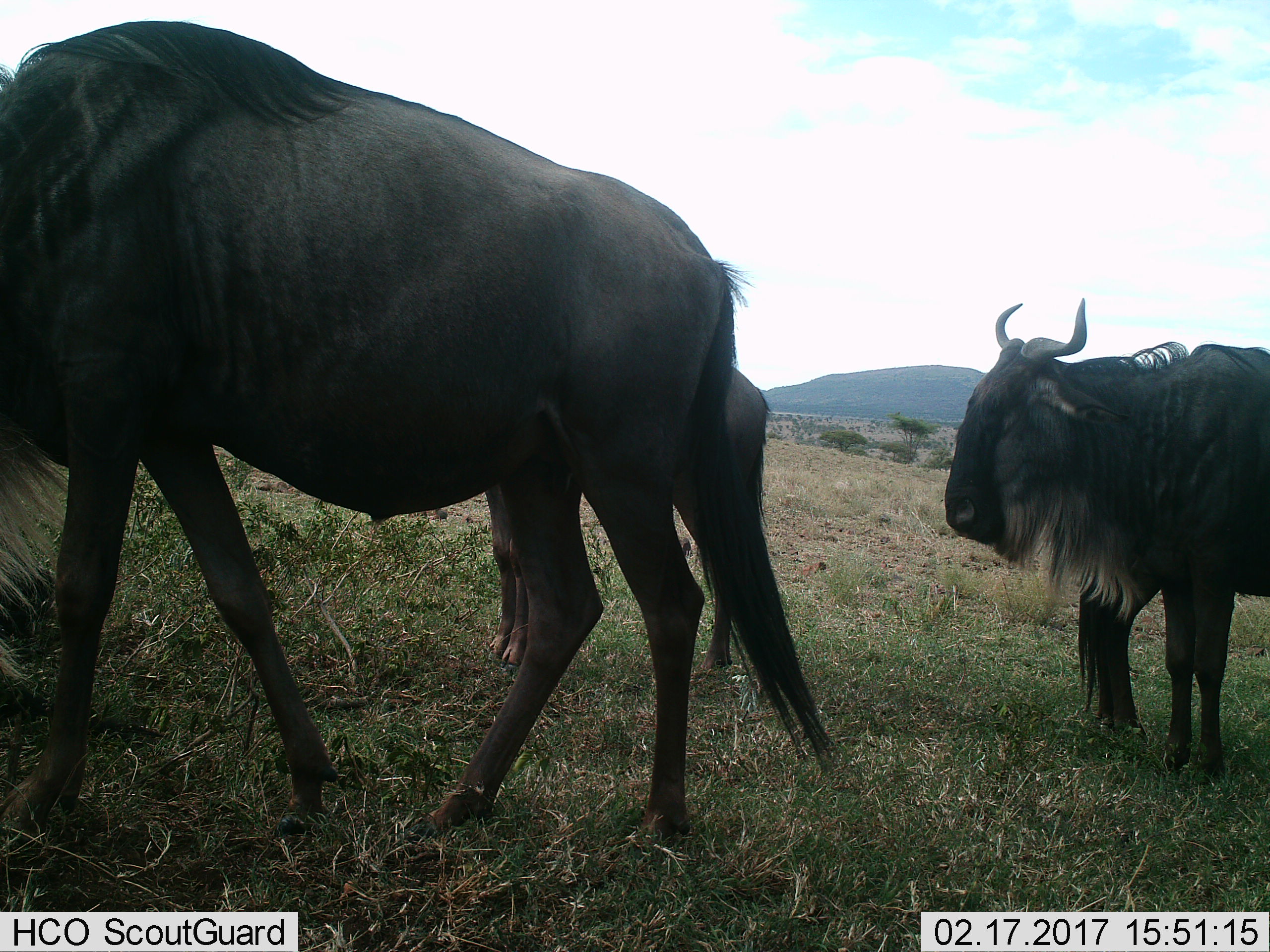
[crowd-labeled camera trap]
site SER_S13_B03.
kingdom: Animalia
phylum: Chordata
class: Mammalia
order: Artiodactyla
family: Bovidae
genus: Connochaetes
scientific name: Connochaetes taurinus taurinus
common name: blue wildebeest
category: wildebeestblue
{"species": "wildebeestblue (blue wildebeest) (Connochaetes taurinus taurinus)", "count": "3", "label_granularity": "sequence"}